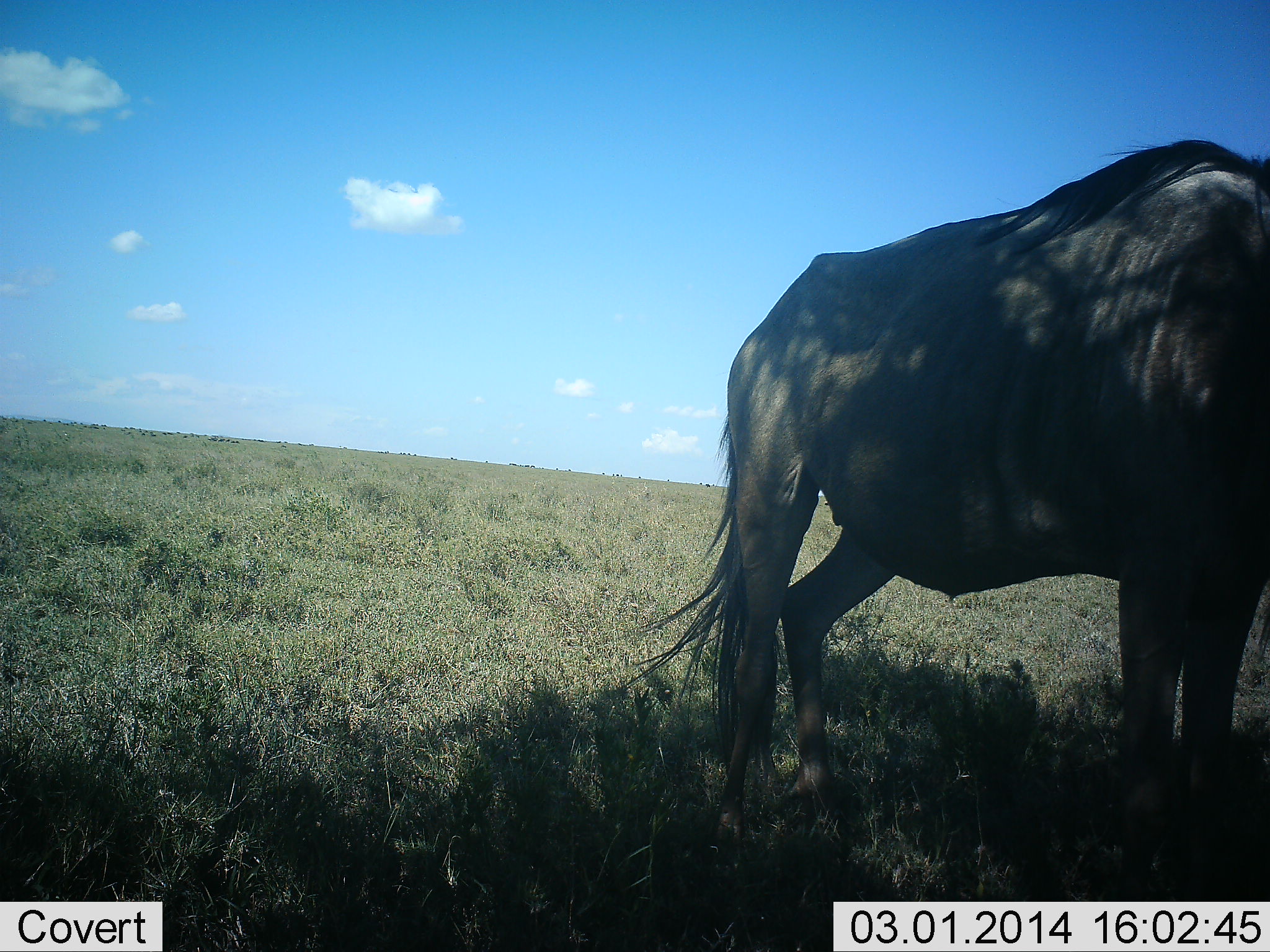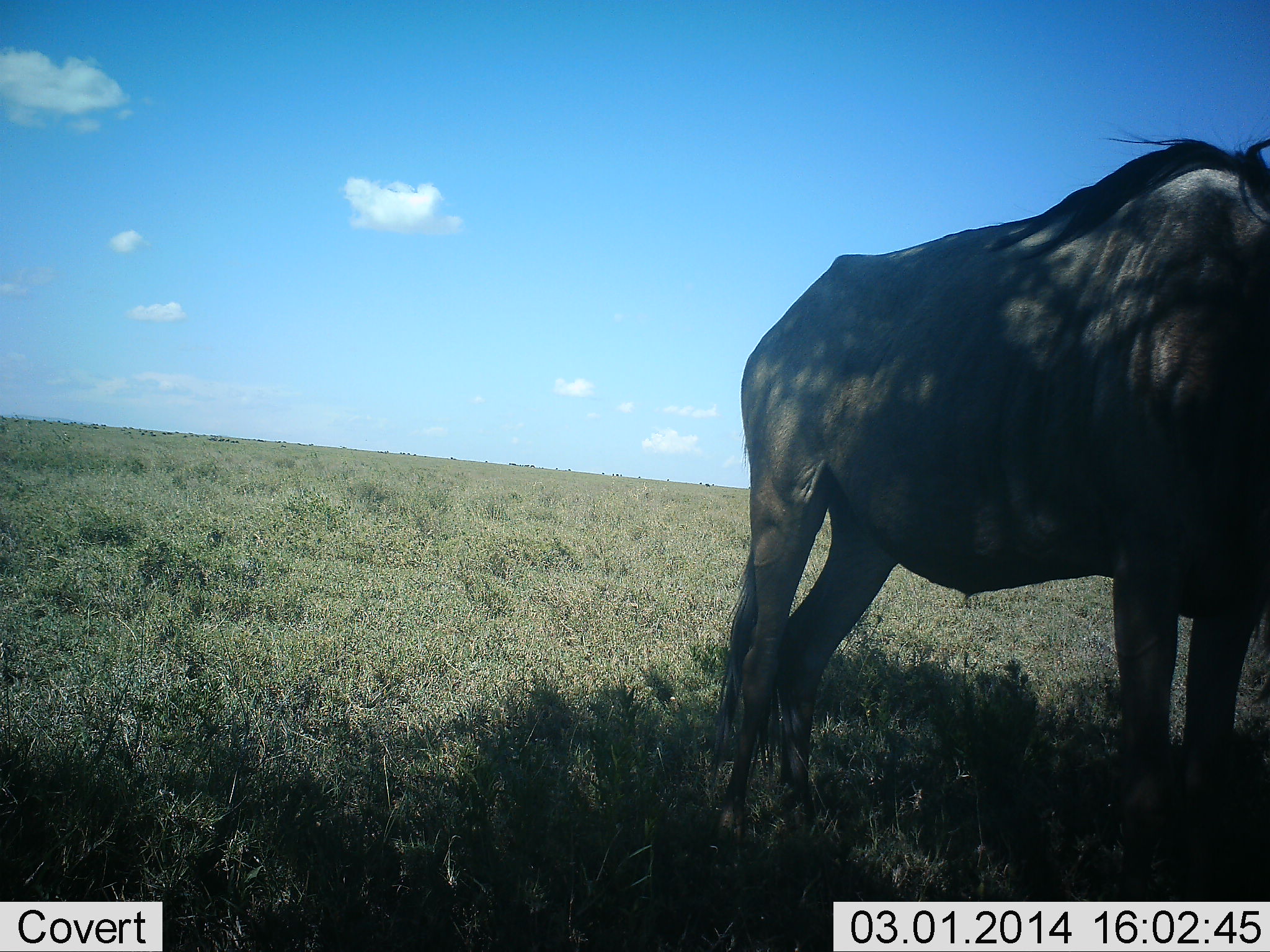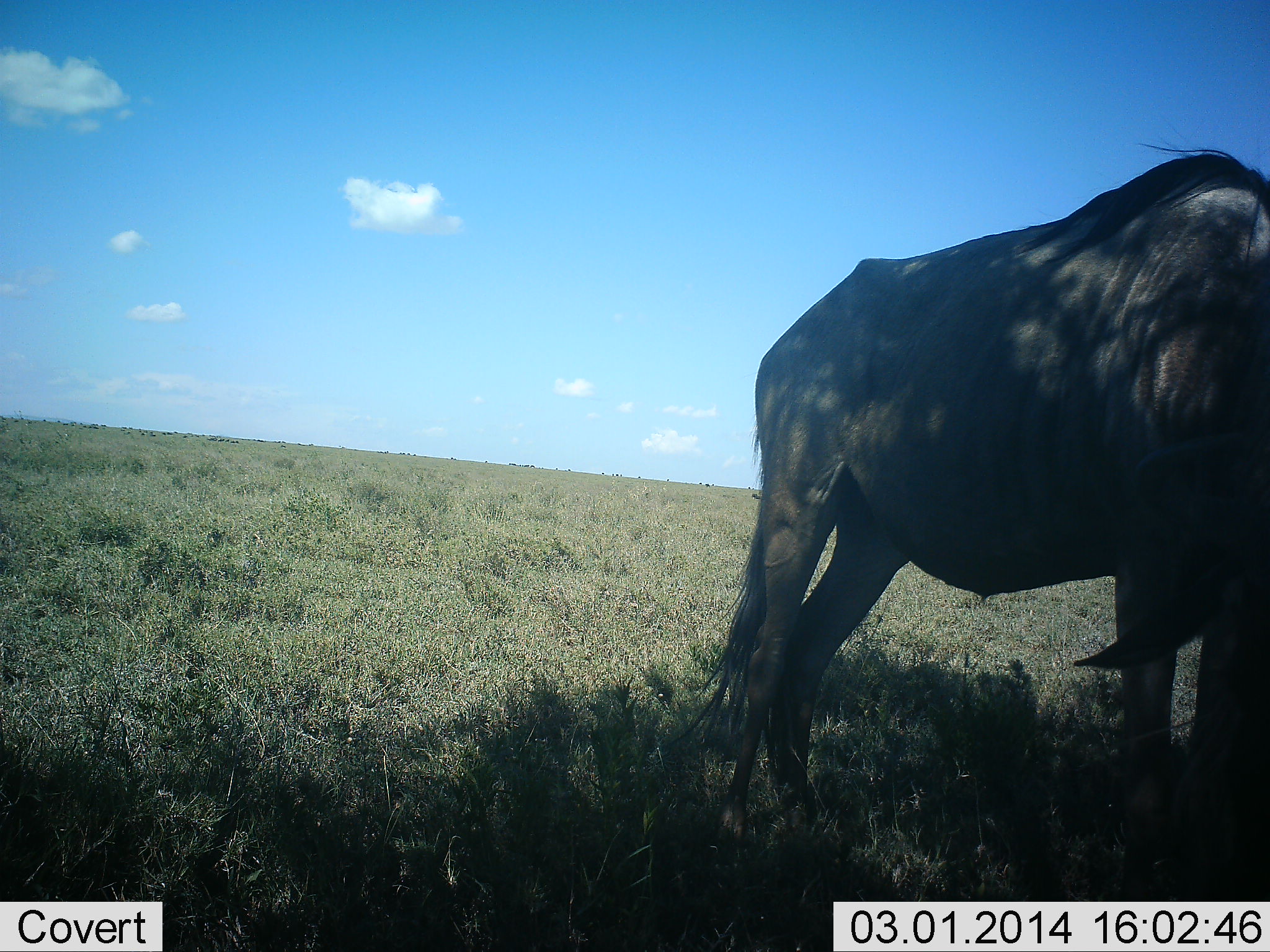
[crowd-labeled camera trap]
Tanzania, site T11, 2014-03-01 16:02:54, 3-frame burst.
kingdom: Animalia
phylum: Chordata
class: Mammalia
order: Artiodactyla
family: Bovidae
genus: Connochaetes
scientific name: Connochaetes taurinus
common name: blue wildebeest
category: wildebeest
Wildebeest (blue wildebeest) (Connochaetes taurinus), count 1. Behavior (volunteer vote fractions): standing 90%, resting 0%, moving 0%, interacting 0%. Young present (vote fraction): 0%. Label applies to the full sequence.